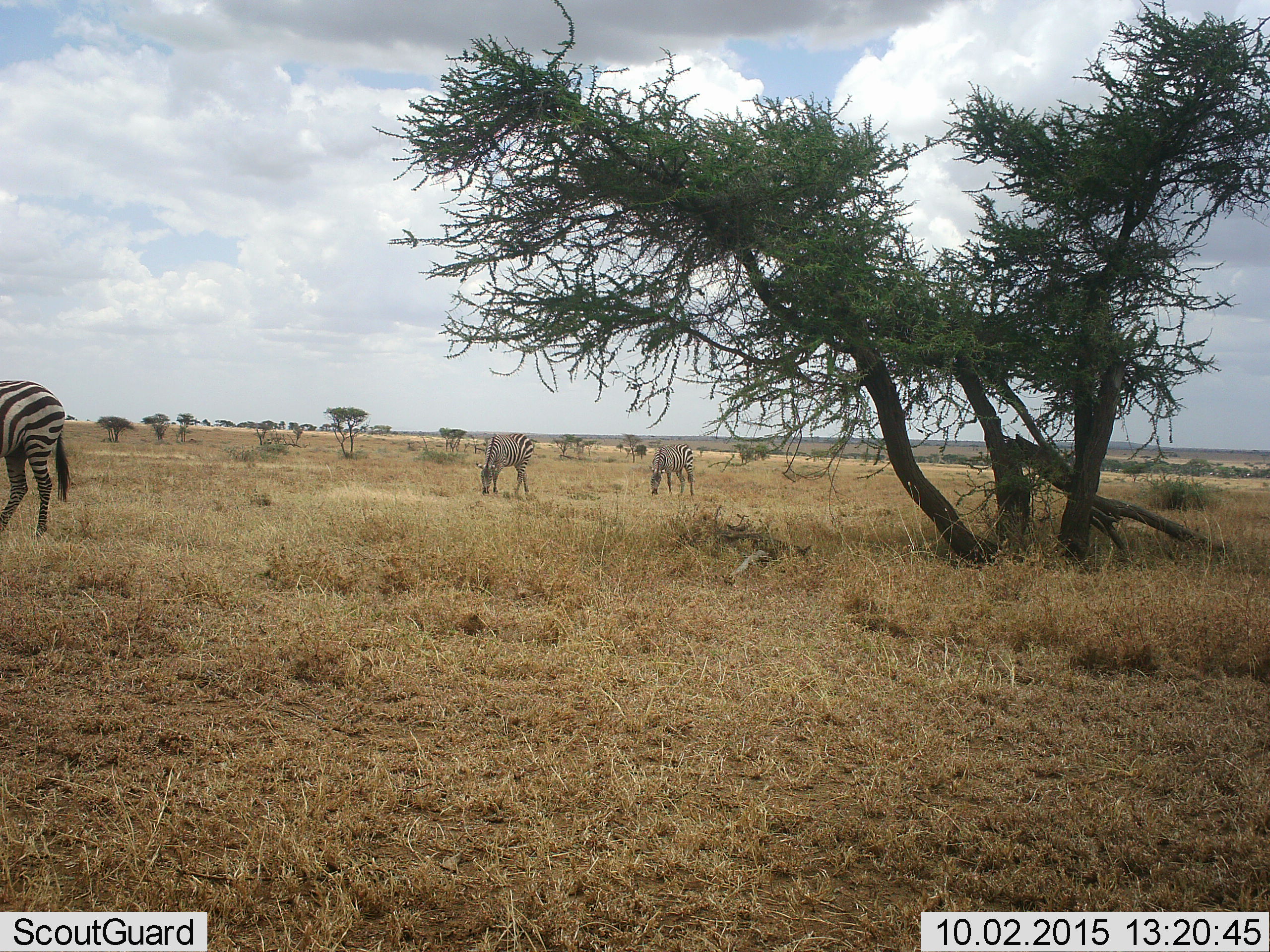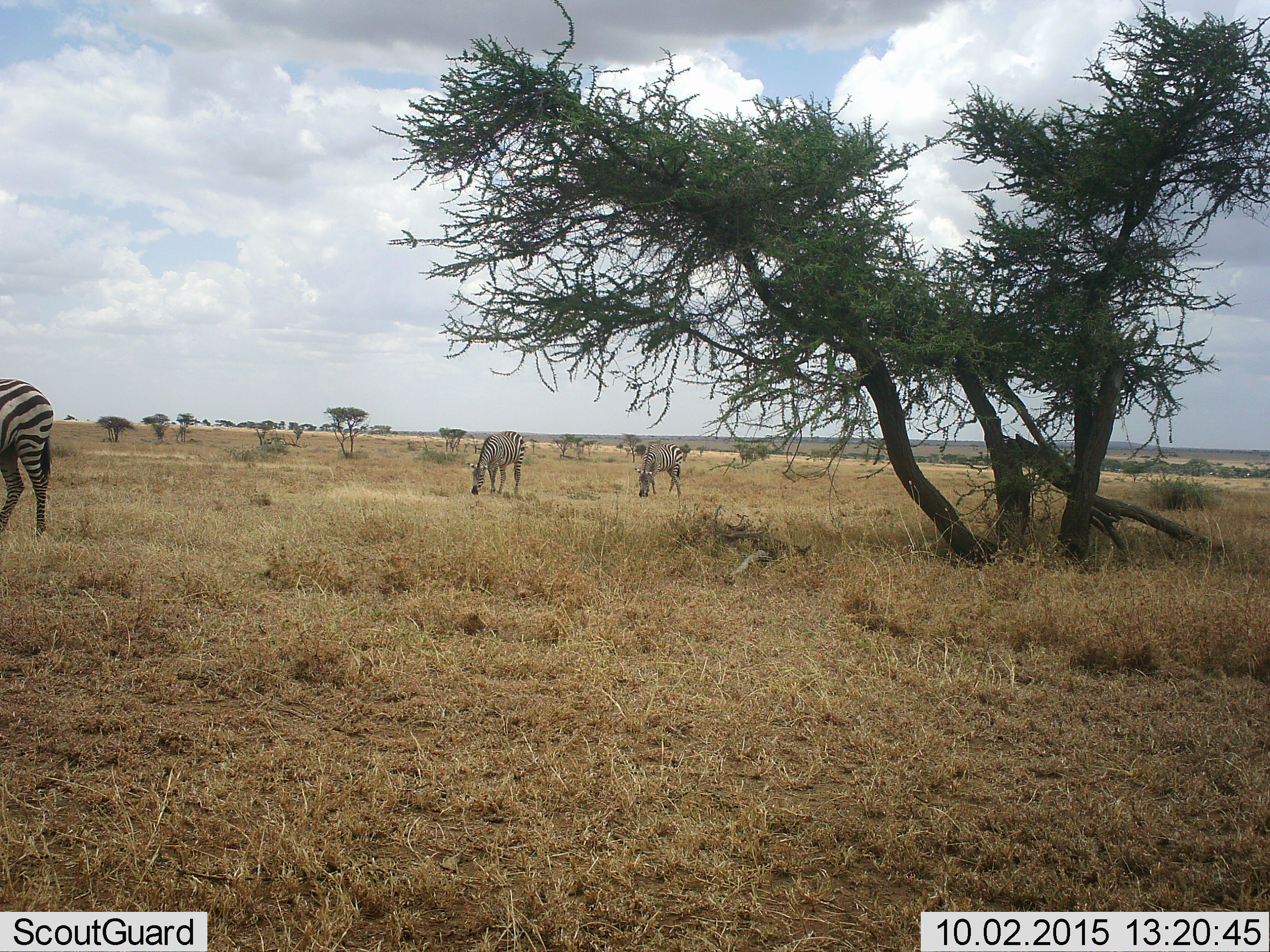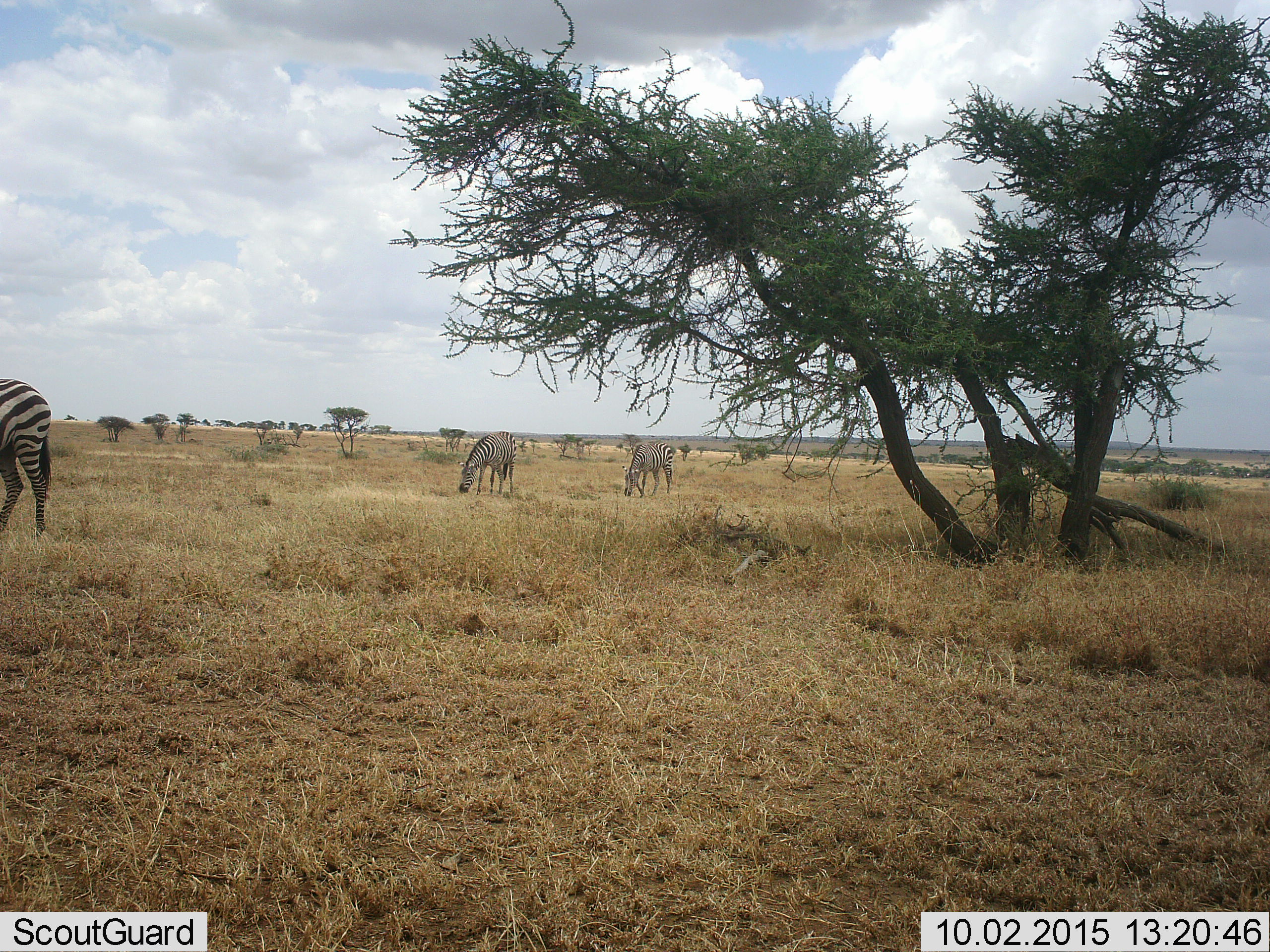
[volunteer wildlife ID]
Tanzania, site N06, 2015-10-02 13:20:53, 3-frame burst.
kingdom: Animalia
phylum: Chordata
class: Mammalia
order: Perissodactyla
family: Equidae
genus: Equus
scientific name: Equus quagga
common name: plains zebra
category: zebra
Zebra (plains zebra) (Equus quagga), count 3. Behavior (volunteer vote fractions): standing 25%, resting 0%, moving 25%, interacting 0%. Young present (vote fraction): 0%. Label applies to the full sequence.